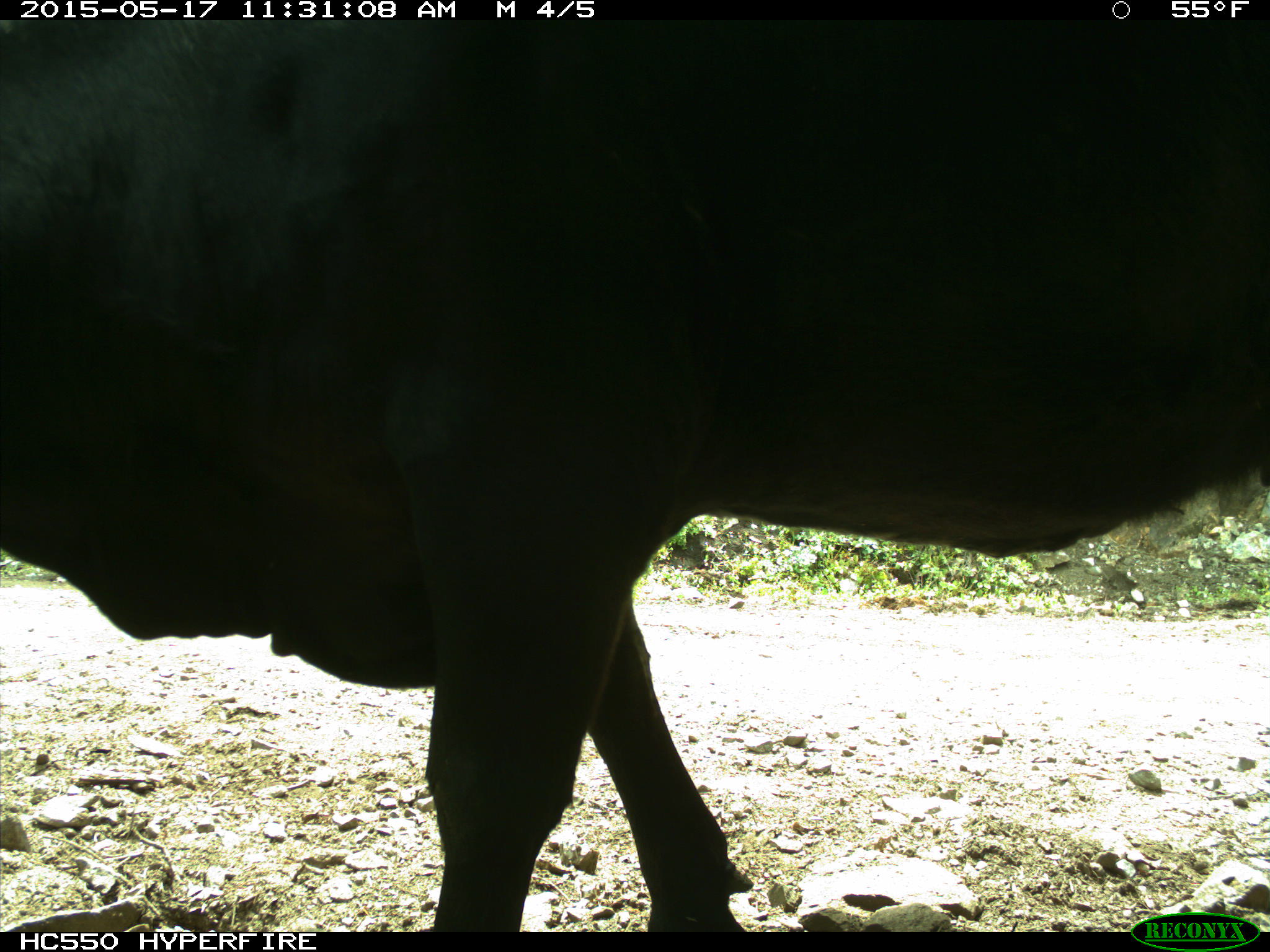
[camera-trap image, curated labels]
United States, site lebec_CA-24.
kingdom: Animalia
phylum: Chordata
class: Mammalia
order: Artiodactyla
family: Bovidae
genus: Bos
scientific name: Bos taurus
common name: domestic cow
Bos taurus (domestic cow).